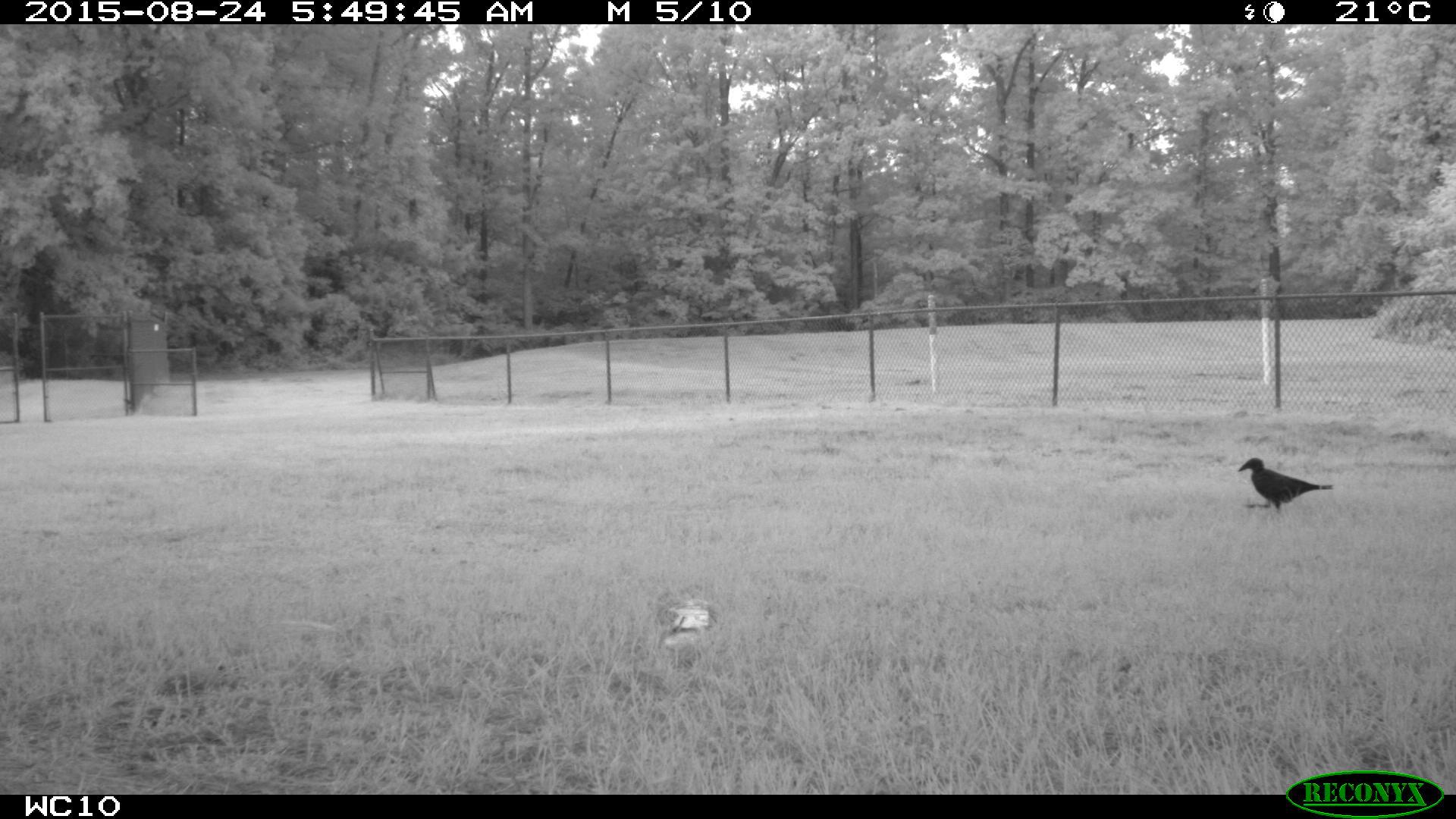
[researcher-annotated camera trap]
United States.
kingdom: Animalia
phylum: Chordata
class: Aves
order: Passeriformes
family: Corvidae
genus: Corvus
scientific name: Corvus brachyrhynchos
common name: american crow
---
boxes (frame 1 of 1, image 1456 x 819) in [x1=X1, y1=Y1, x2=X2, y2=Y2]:
American Crow: [x1=1231, y1=451, x2=1334, y2=522]